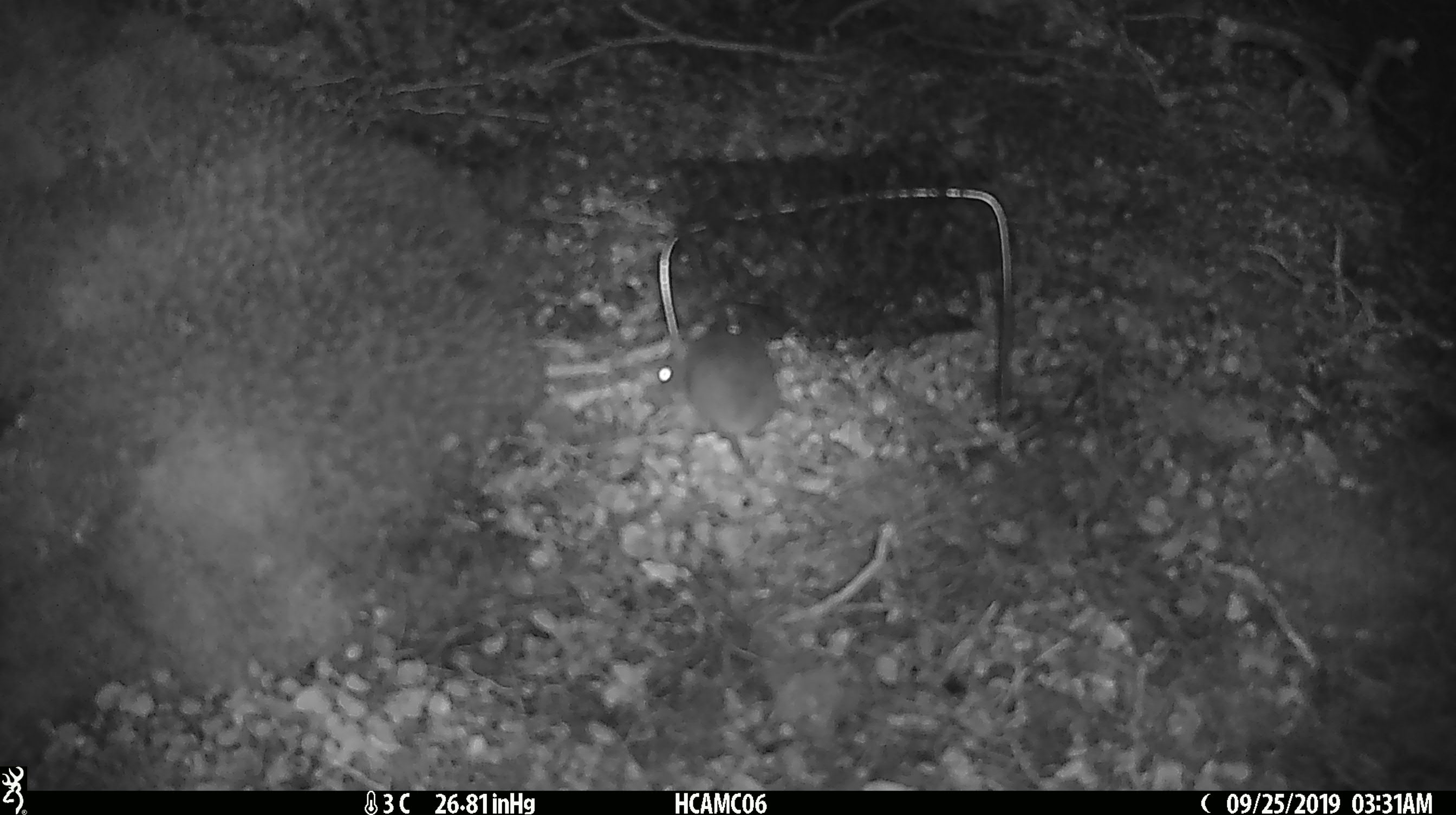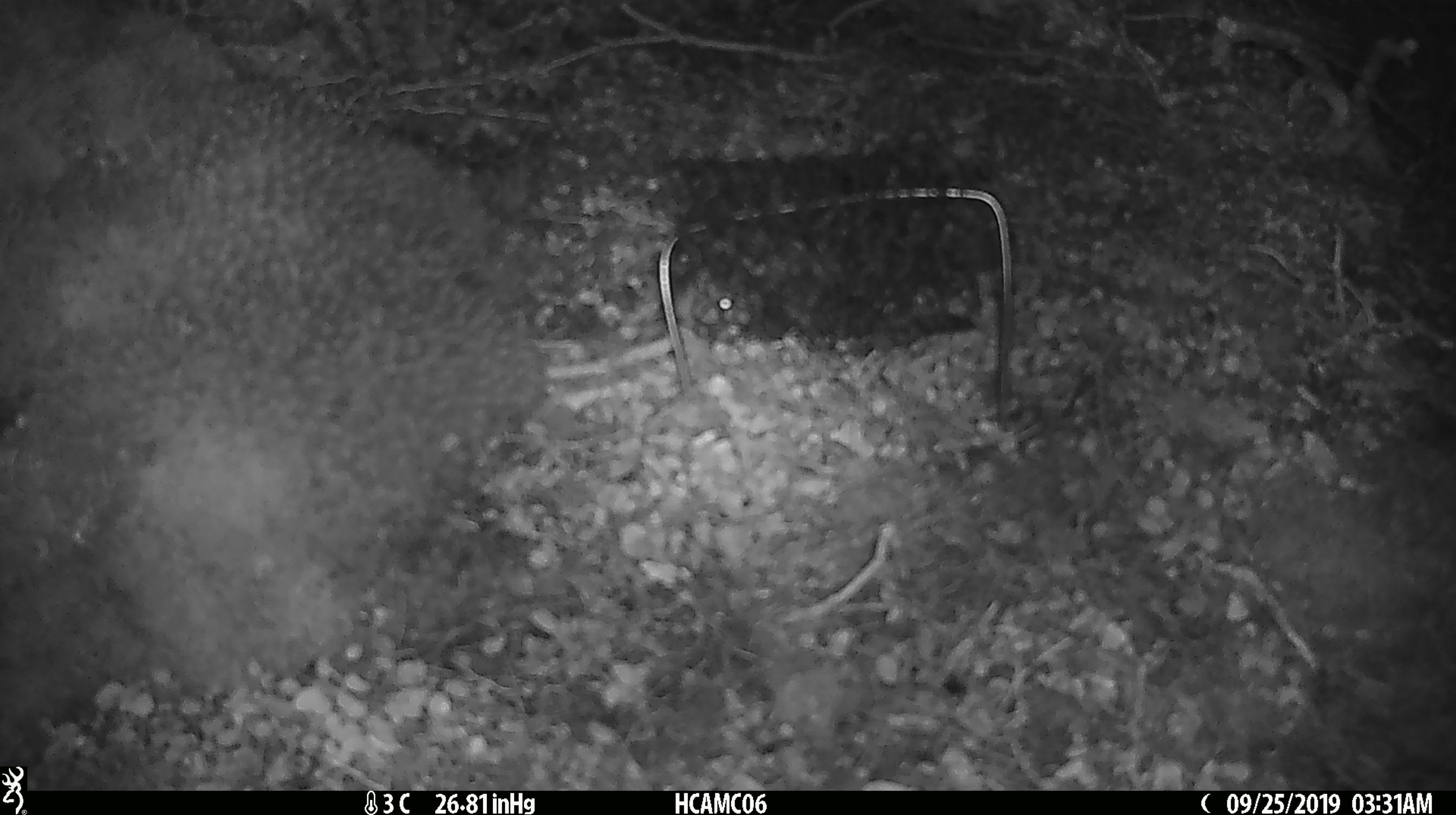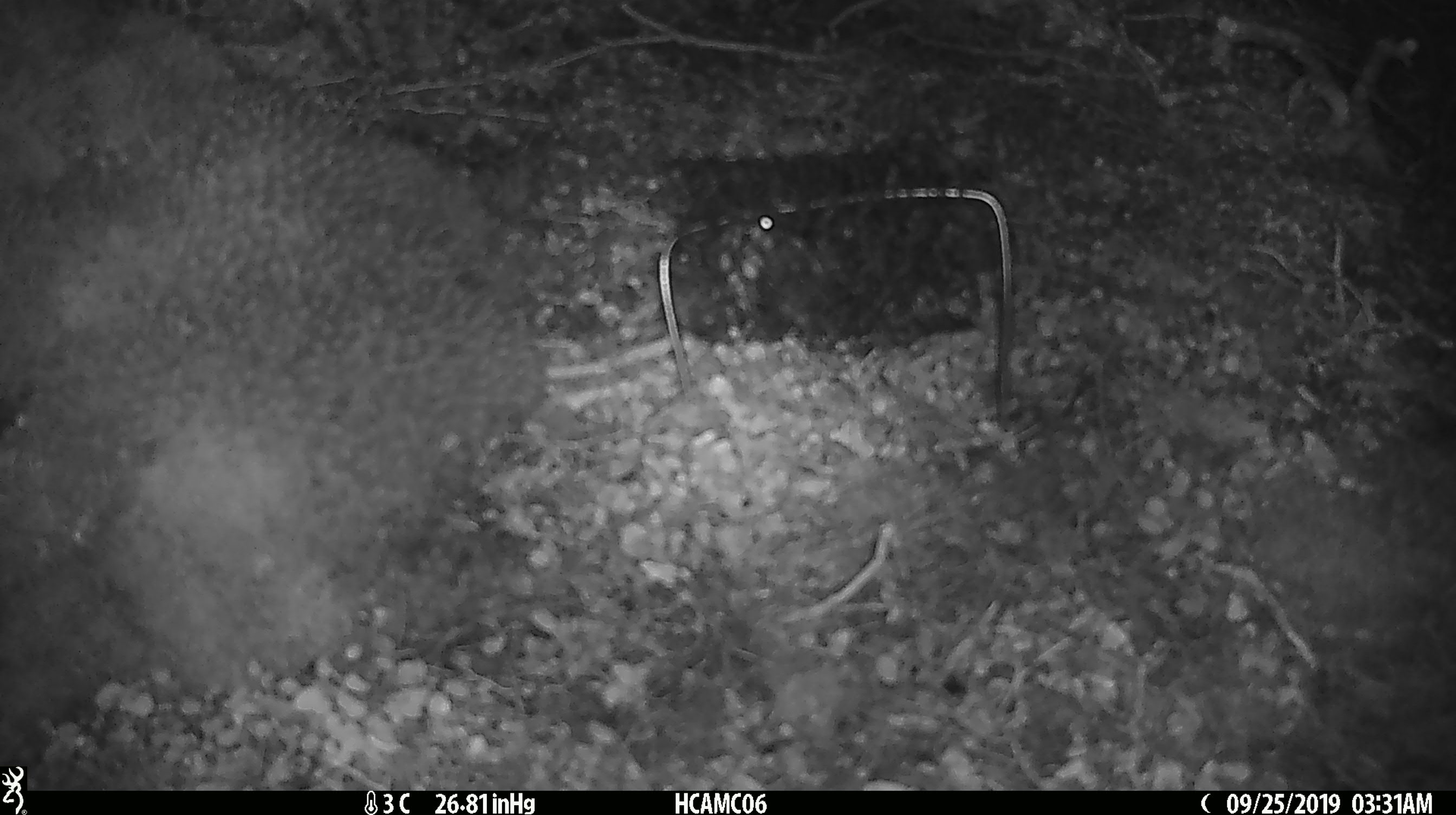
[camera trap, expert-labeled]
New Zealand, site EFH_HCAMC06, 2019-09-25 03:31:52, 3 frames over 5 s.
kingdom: Animalia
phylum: Chordata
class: Mammalia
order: Rodentia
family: Muridae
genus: Mus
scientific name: Mus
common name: mouse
Mouse (Mus).